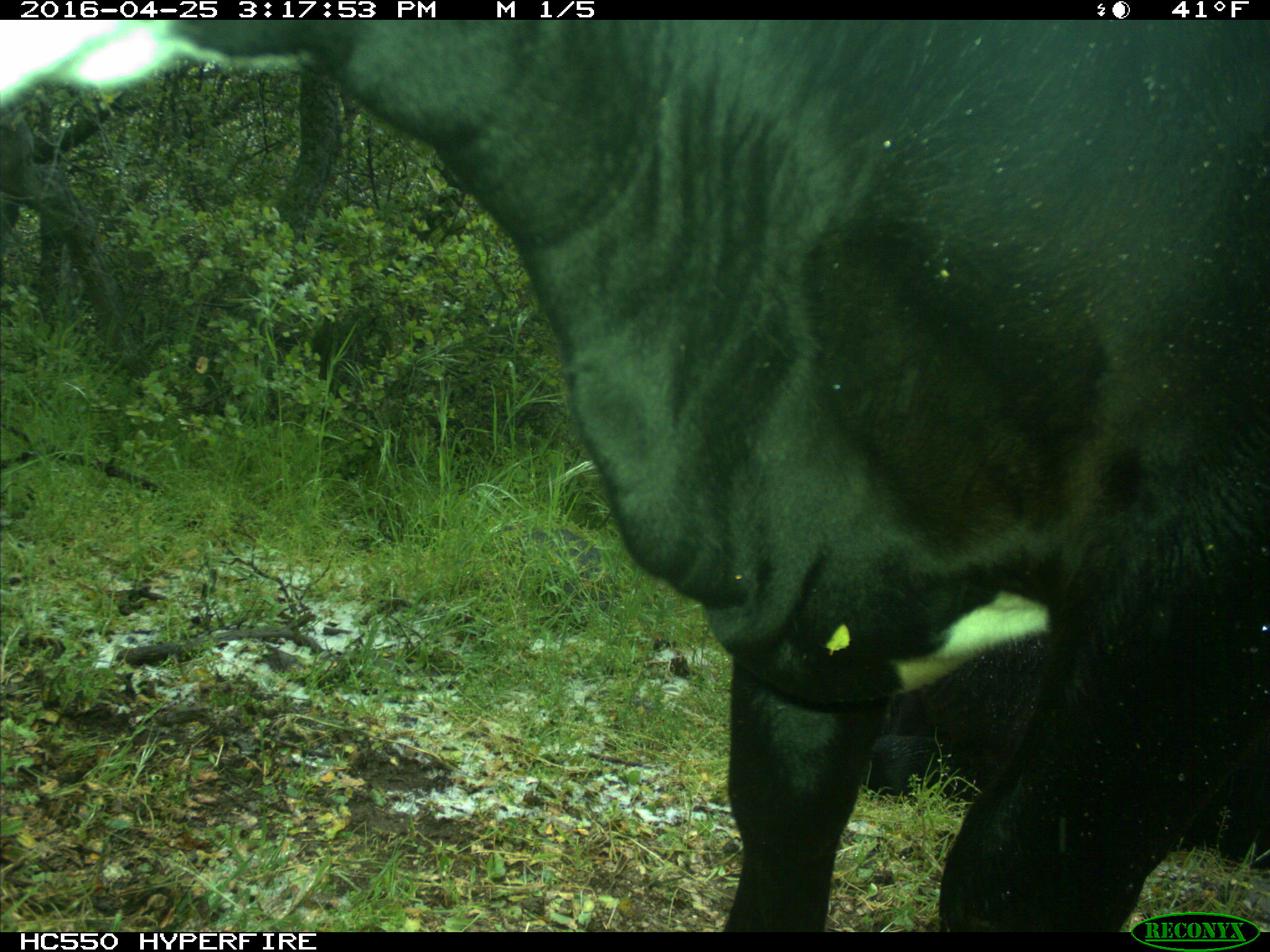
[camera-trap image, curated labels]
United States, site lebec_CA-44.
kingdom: Animalia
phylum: Chordata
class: Mammalia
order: Artiodactyla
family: Bovidae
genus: Bos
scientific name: Bos taurus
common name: domestic cow